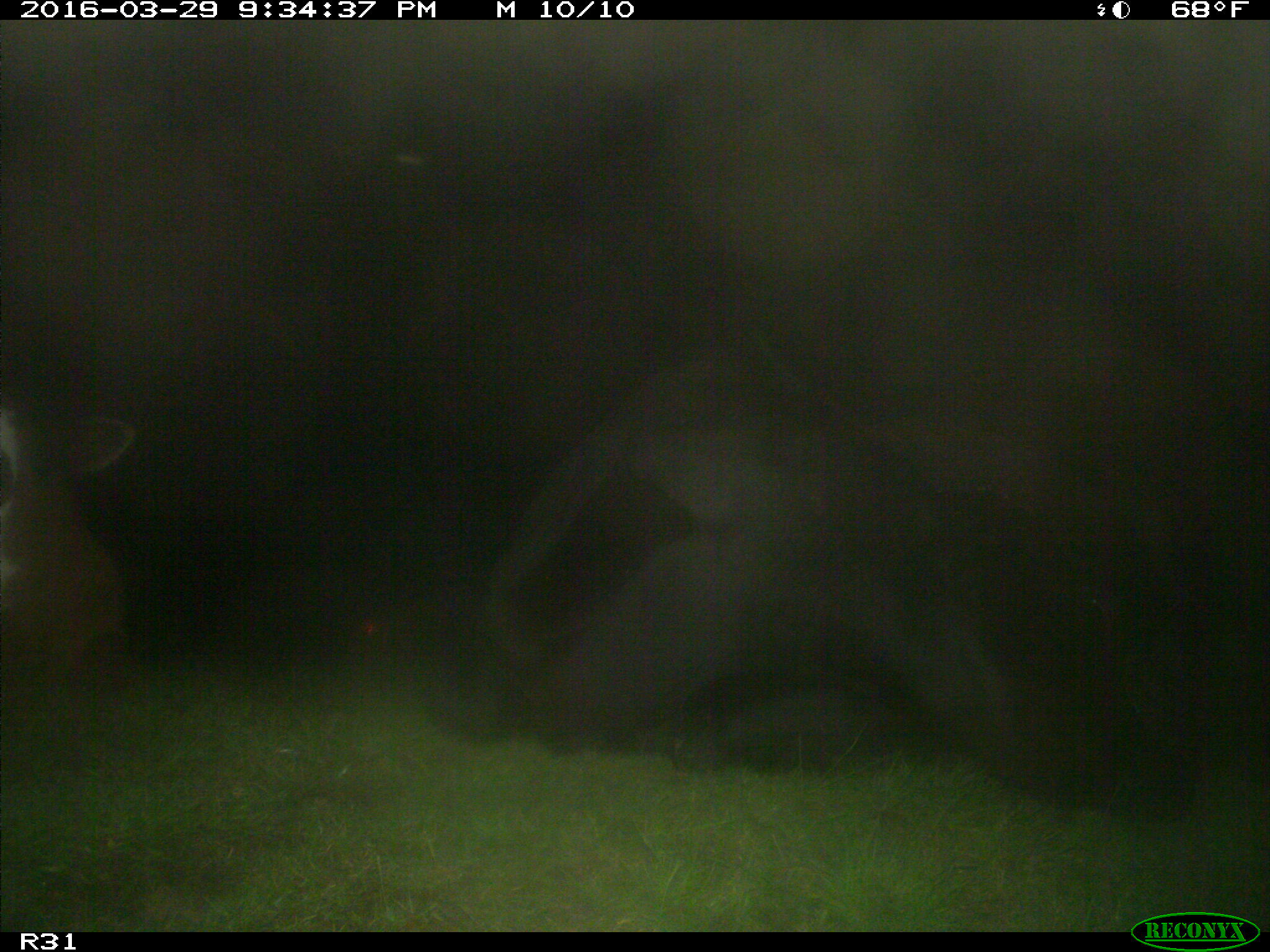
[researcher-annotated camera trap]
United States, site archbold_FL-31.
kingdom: Animalia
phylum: Chordata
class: Mammalia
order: Artiodactyla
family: Bovidae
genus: Bos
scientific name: Bos taurus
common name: domestic cow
Bos taurus (domestic cow).